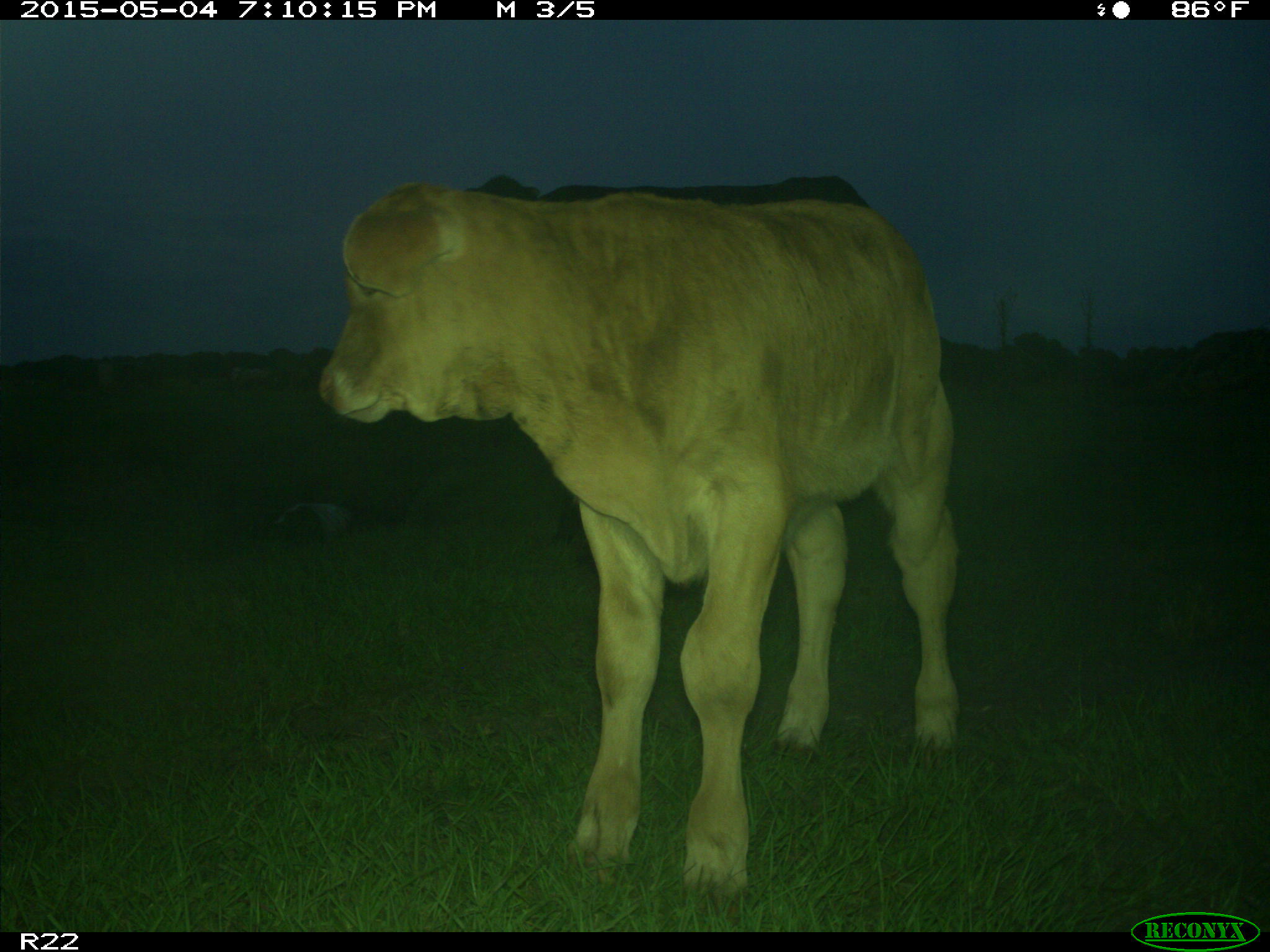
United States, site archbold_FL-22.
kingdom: Animalia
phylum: Chordata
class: Mammalia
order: Artiodactyla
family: Bovidae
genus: Bos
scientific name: Bos taurus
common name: domestic cow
Bos taurus (domestic cow).